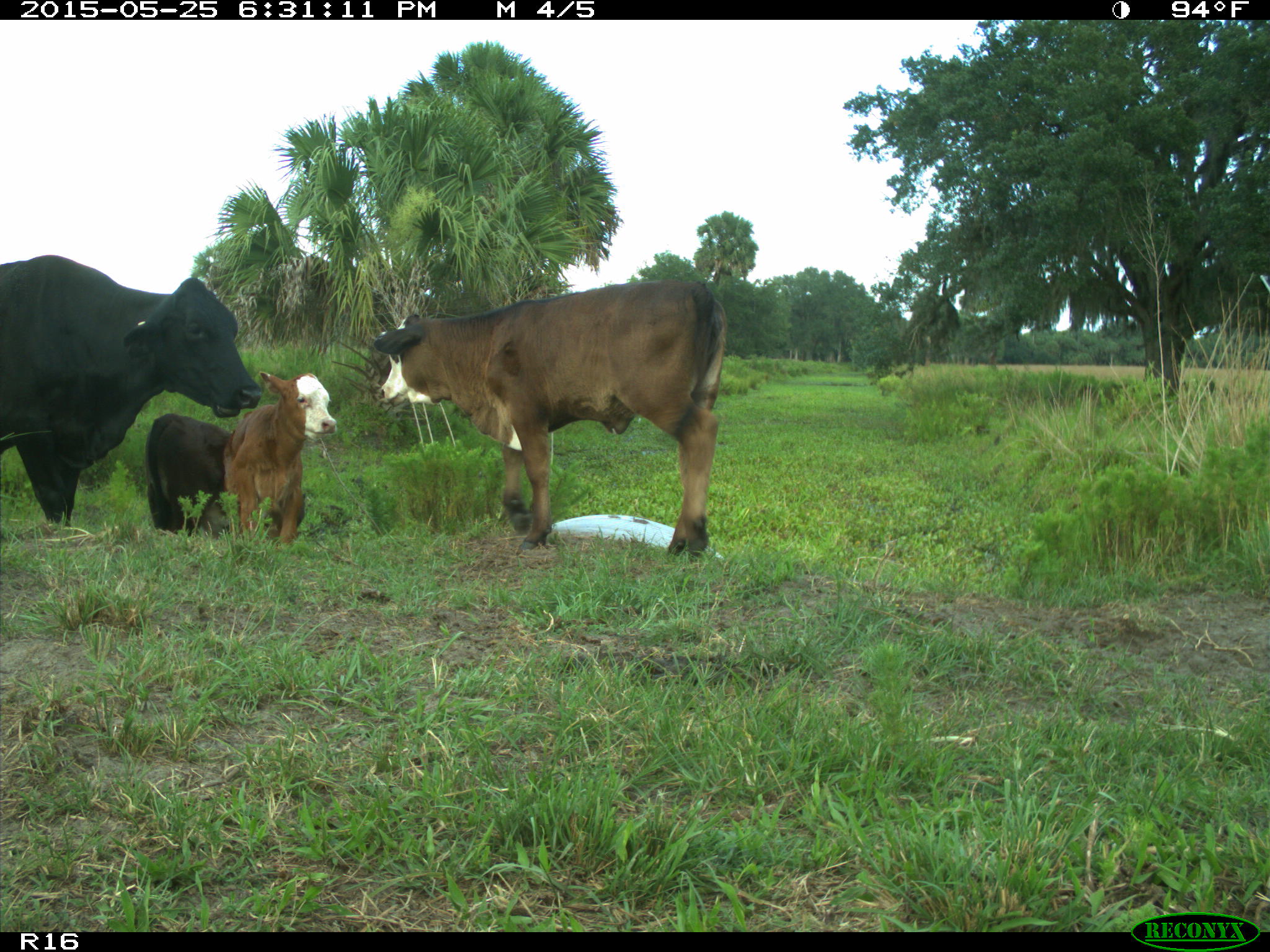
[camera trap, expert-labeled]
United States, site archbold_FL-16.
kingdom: Animalia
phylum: Chordata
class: Mammalia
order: Artiodactyla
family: Bovidae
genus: Bos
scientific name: Bos taurus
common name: domestic cow